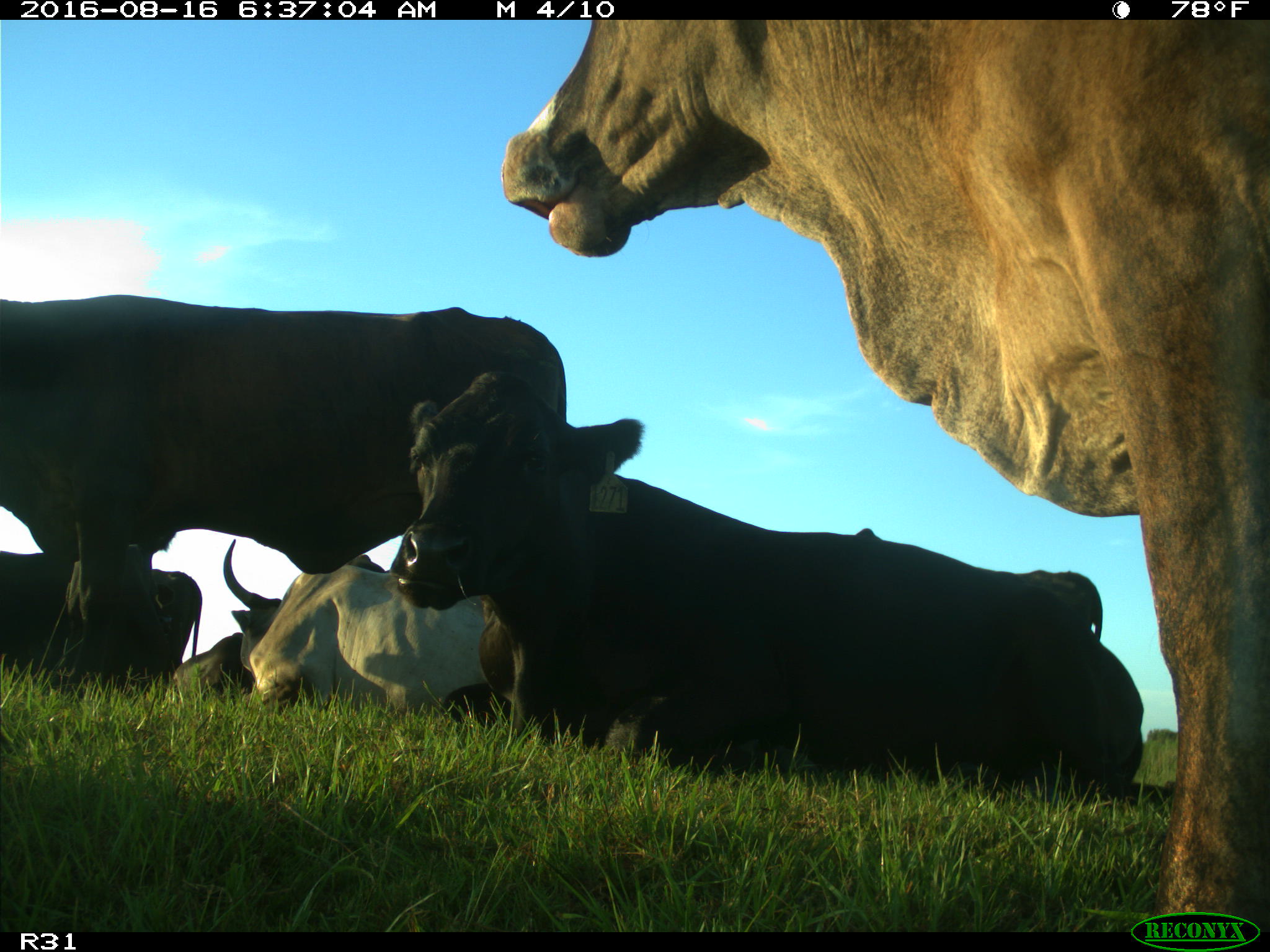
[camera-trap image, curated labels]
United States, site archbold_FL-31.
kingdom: Animalia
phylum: Chordata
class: Mammalia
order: Artiodactyla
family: Bovidae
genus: Bos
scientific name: Bos taurus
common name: domestic cow